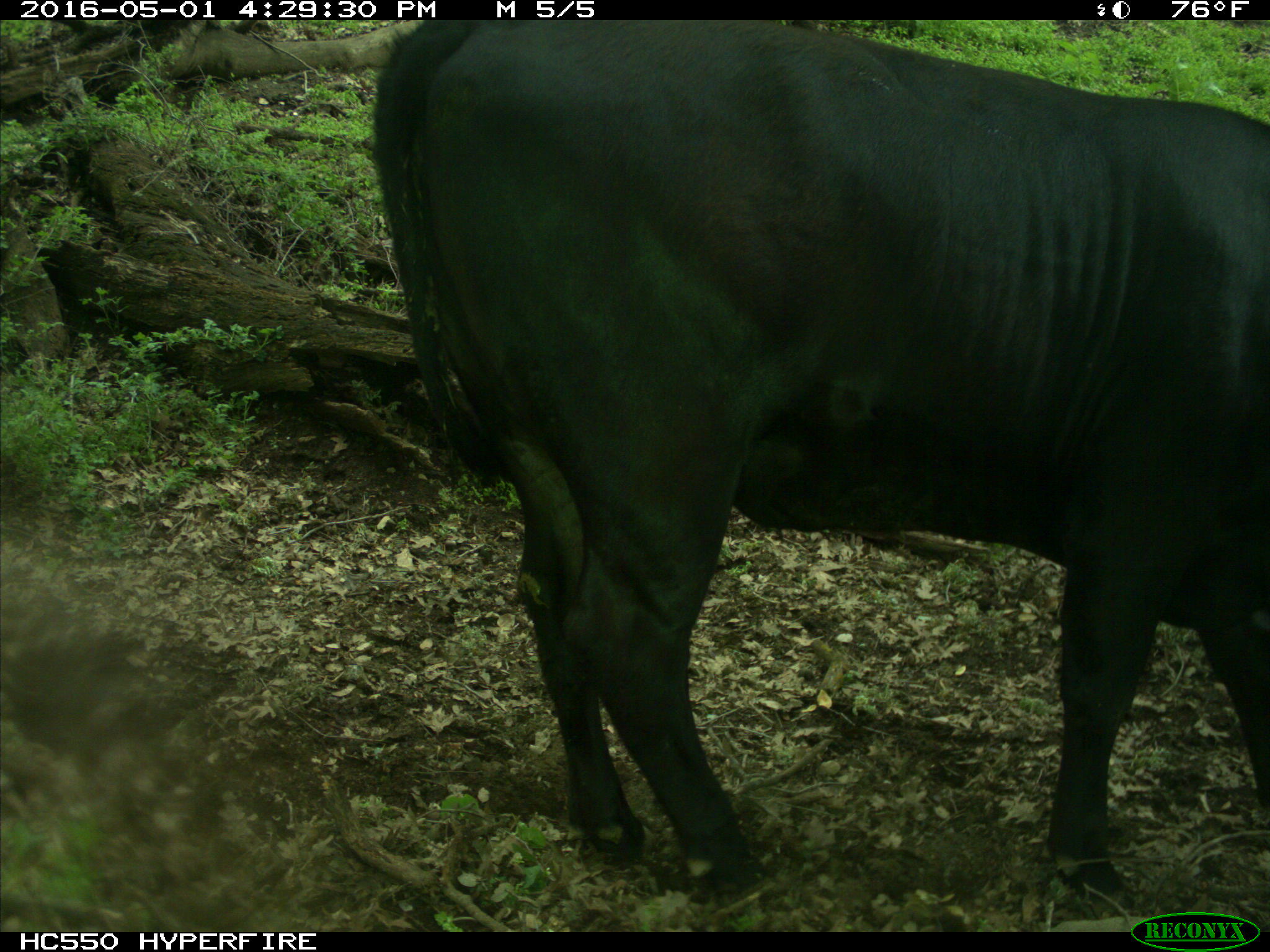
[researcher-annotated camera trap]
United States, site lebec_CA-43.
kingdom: Animalia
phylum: Chordata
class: Mammalia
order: Artiodactyla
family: Bovidae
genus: Bos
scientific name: Bos taurus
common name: domestic cow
Bos taurus (domestic cow).